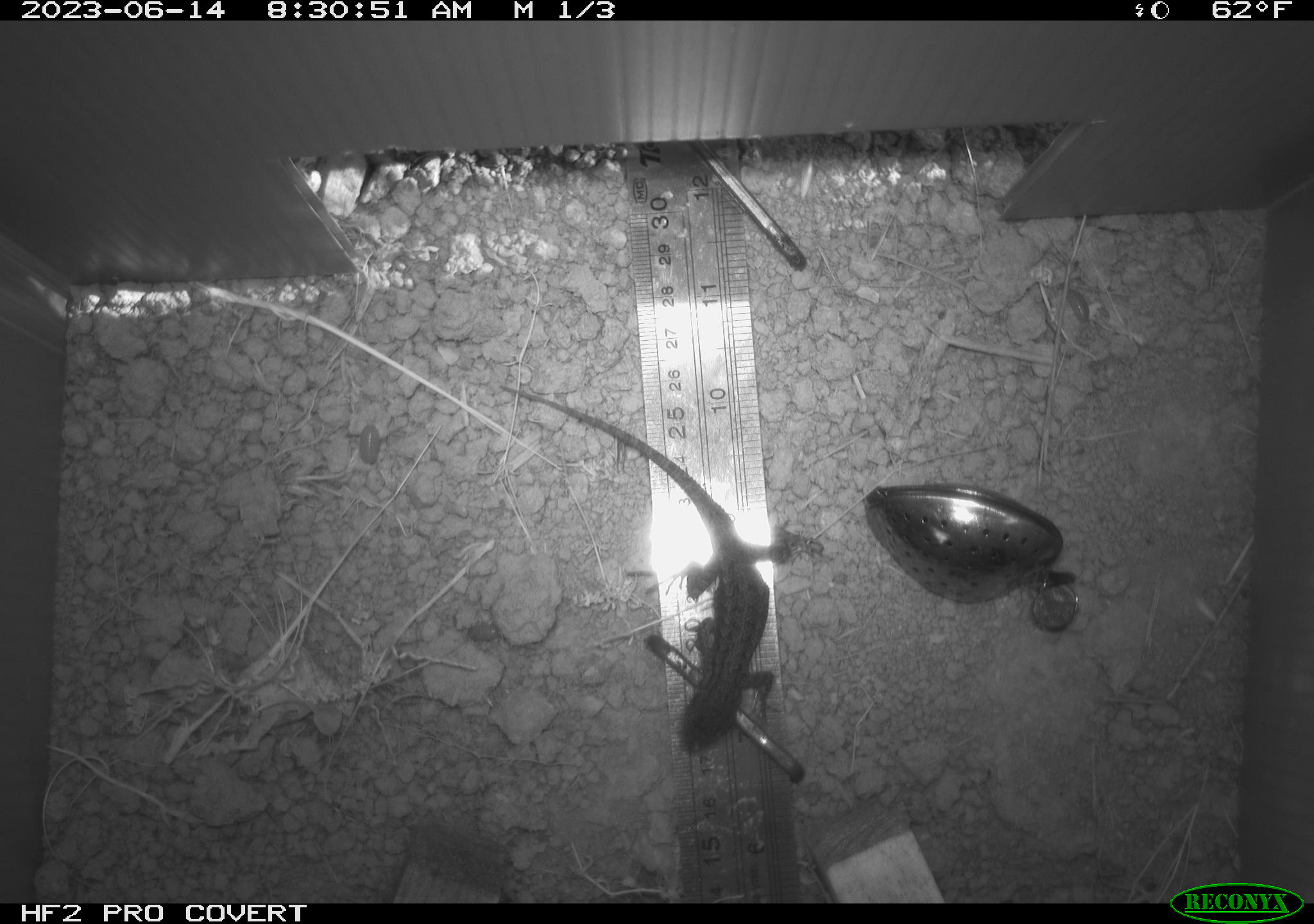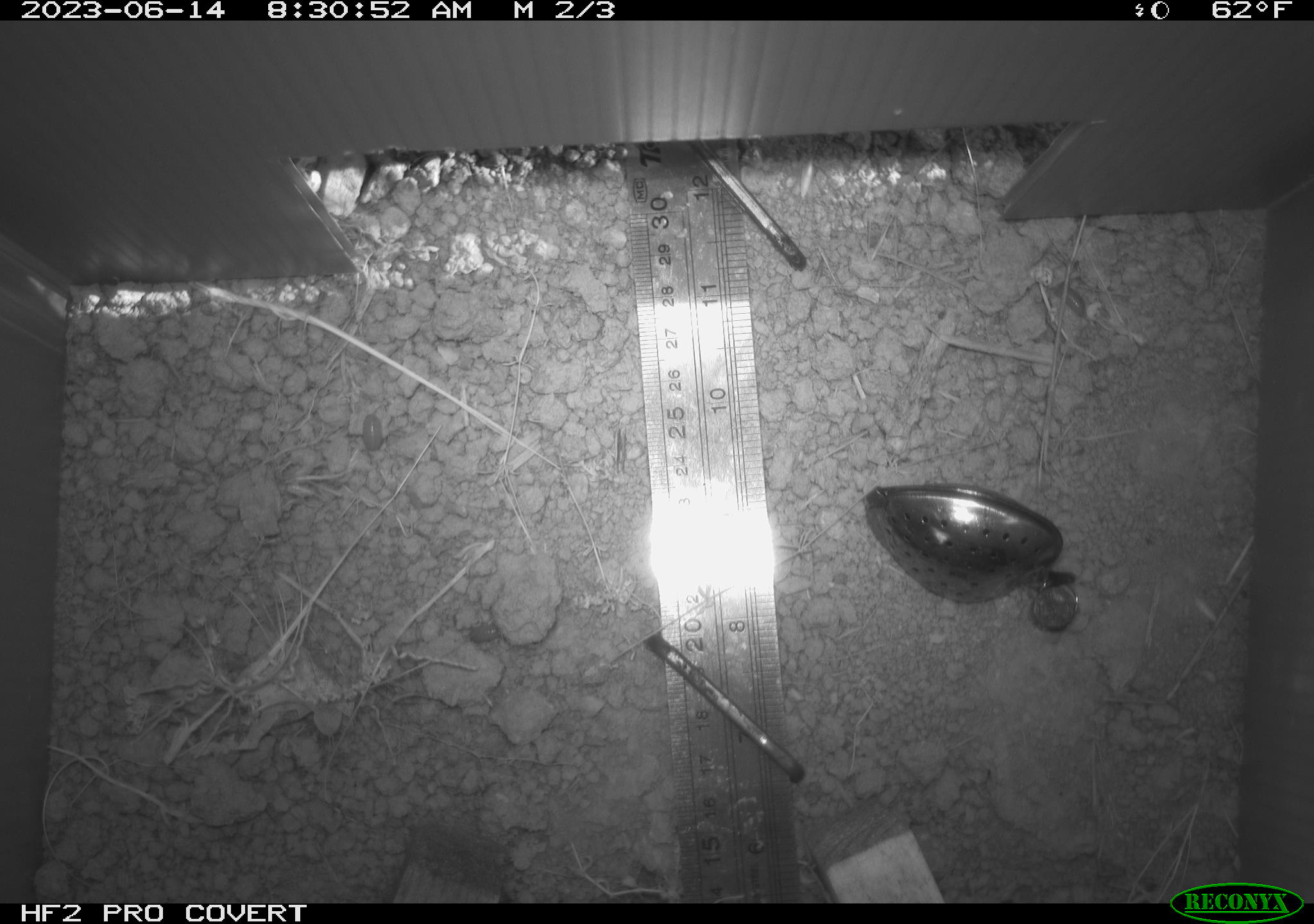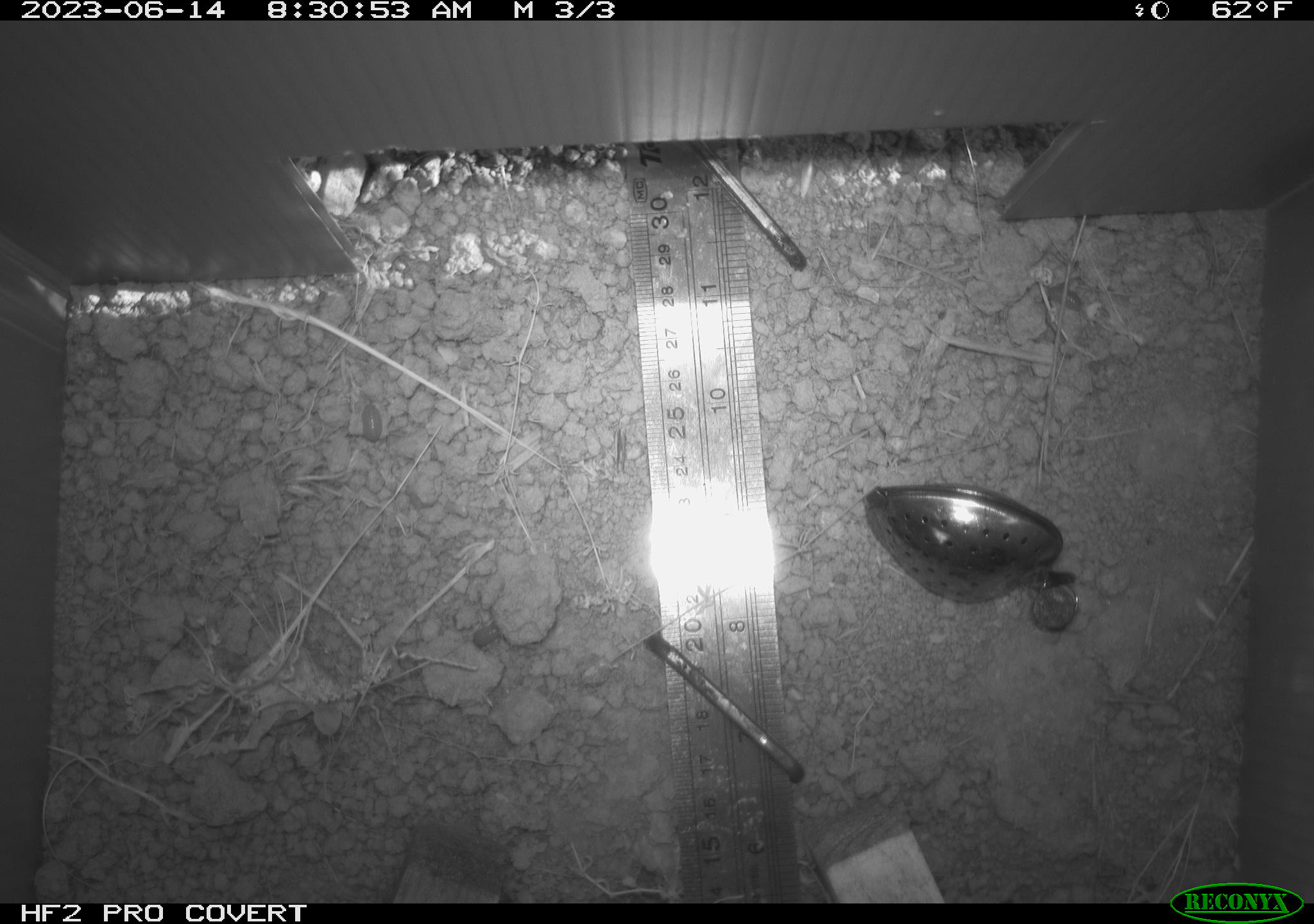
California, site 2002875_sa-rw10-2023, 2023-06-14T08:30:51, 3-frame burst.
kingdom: Animalia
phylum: Chordata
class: Reptilia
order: Squamata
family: Phrynosomatidae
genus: Sceloporus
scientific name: Sceloporus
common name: spiny lizards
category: sceloporus species